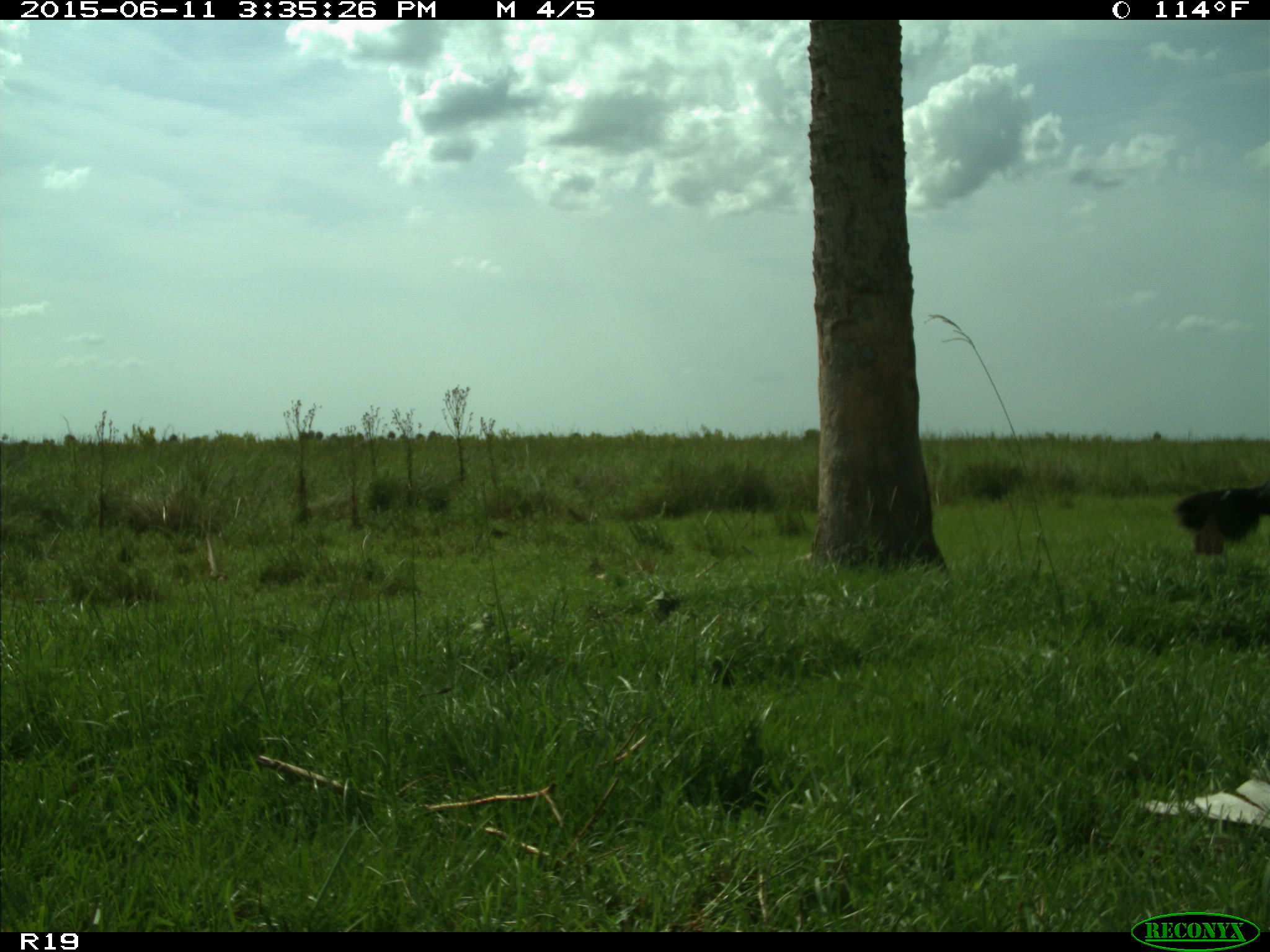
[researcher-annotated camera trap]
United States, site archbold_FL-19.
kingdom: Animalia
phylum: Chordata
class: Mammalia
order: Artiodactyla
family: Bovidae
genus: Bos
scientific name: Bos taurus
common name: domestic cow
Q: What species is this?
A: Bos taurus (domestic cow).